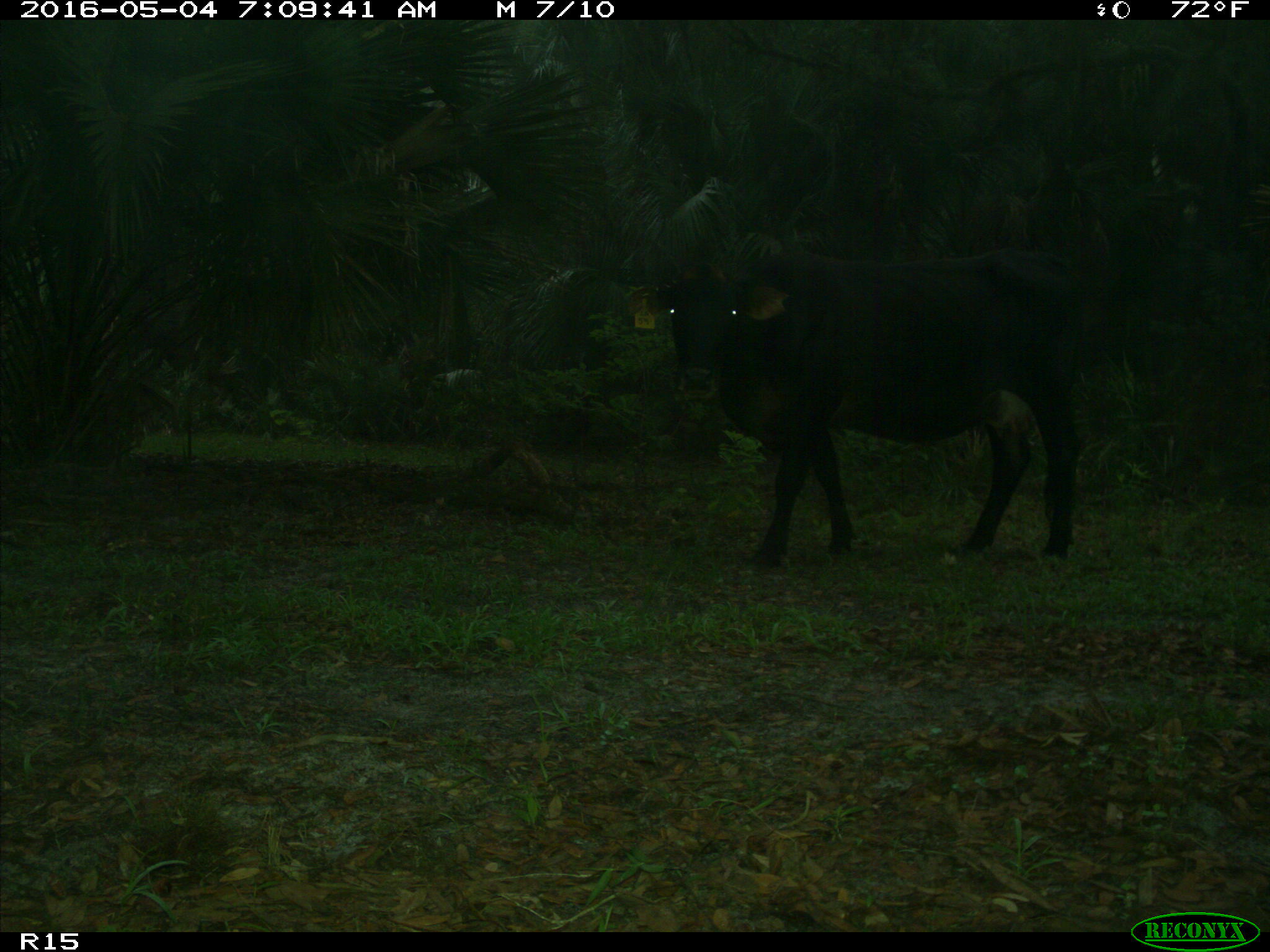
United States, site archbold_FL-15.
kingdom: Animalia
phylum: Chordata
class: Mammalia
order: Artiodactyla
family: Bovidae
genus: Bos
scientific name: Bos taurus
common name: domestic cow